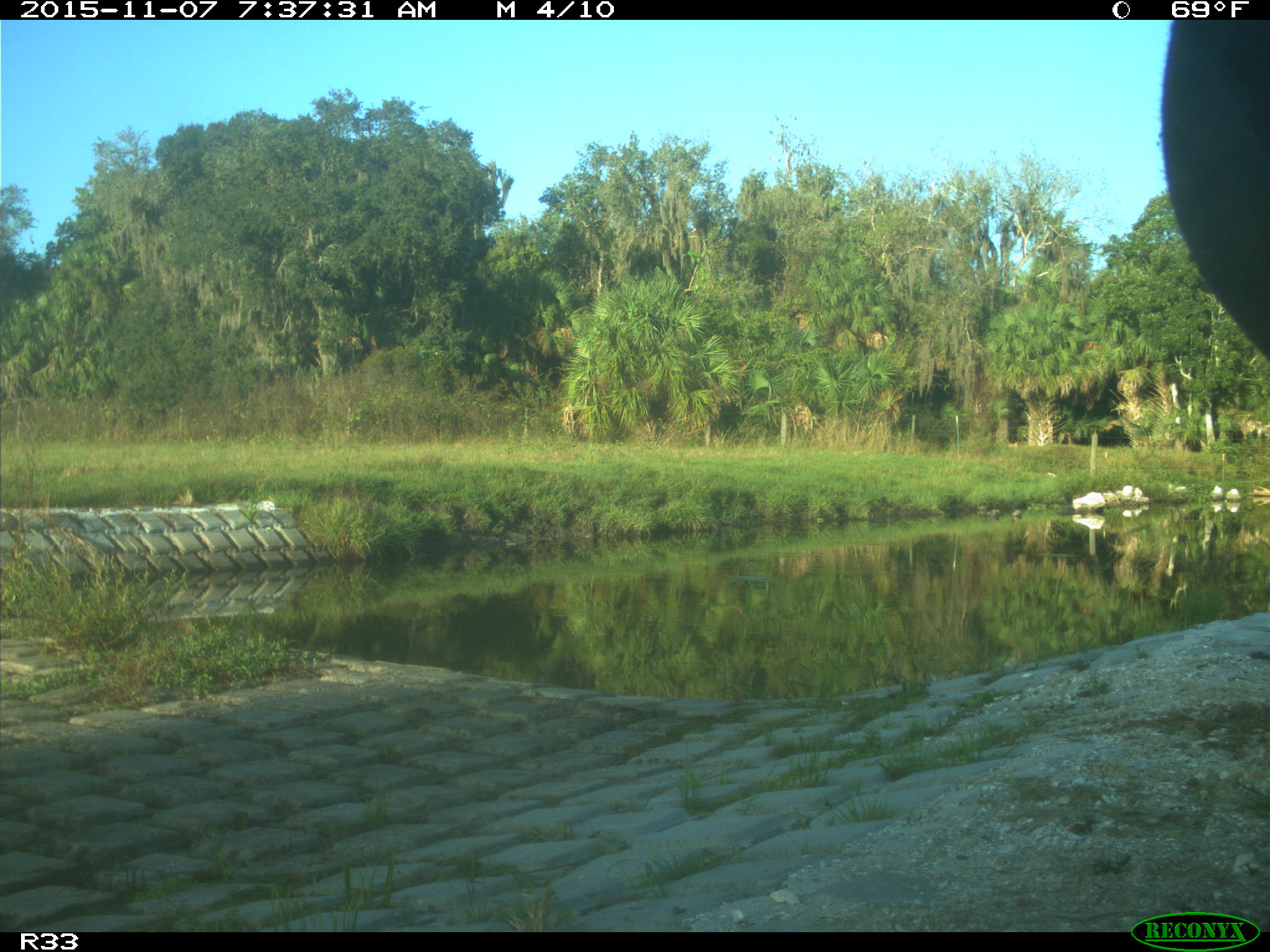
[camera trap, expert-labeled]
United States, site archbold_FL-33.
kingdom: Animalia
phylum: Chordata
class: Mammalia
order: Artiodactyla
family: Bovidae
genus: Bos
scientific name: Bos taurus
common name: domestic cow